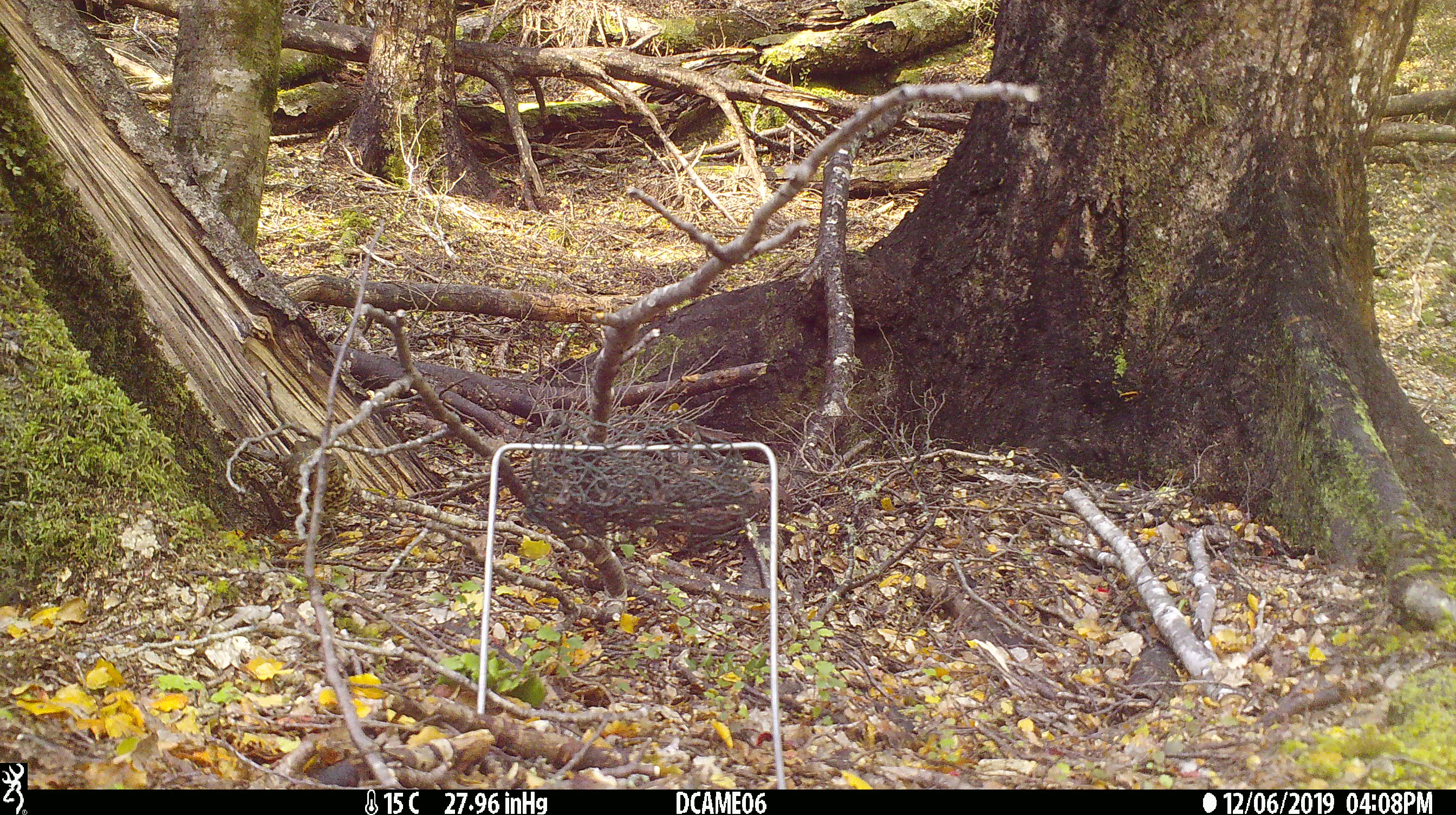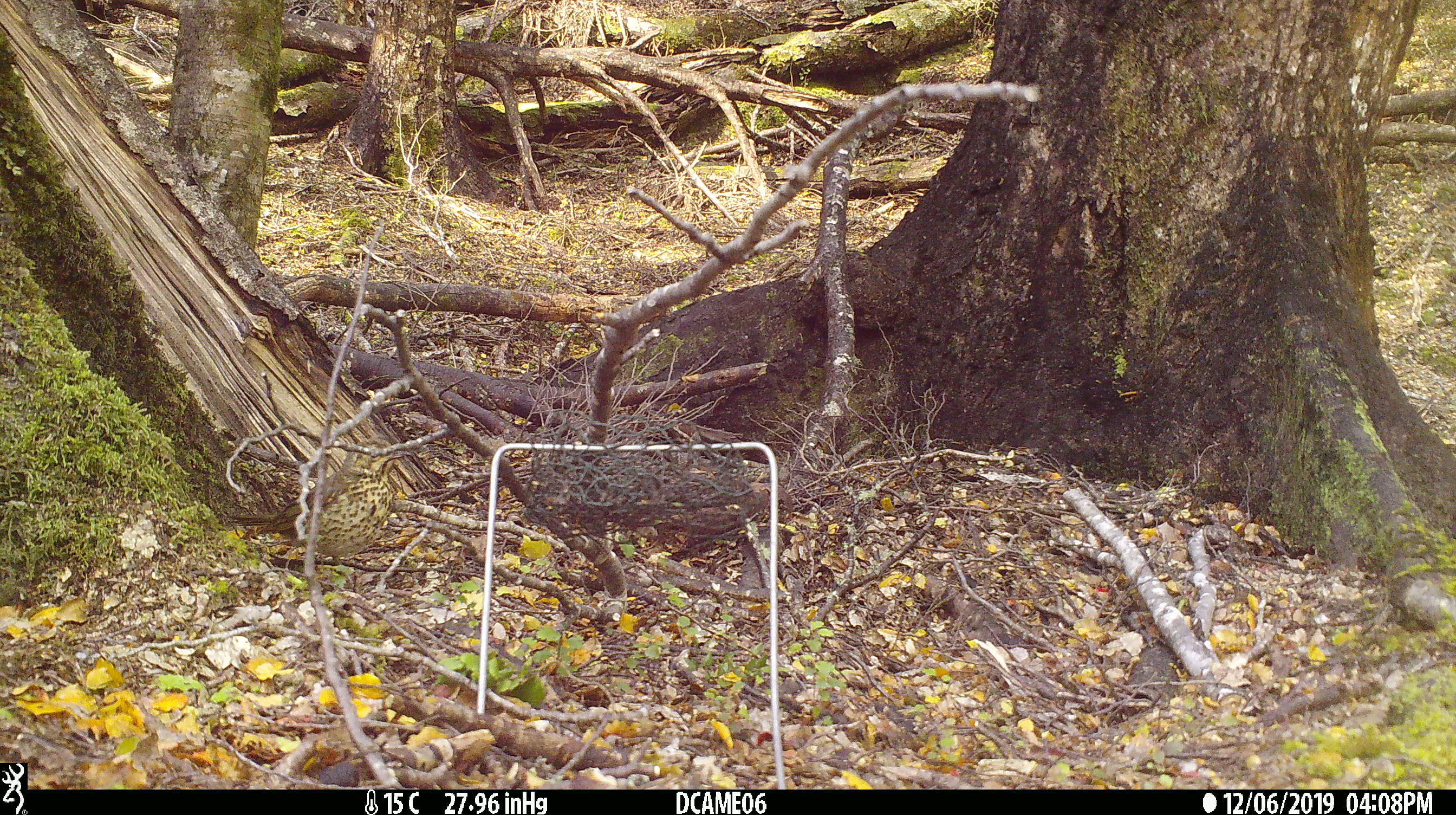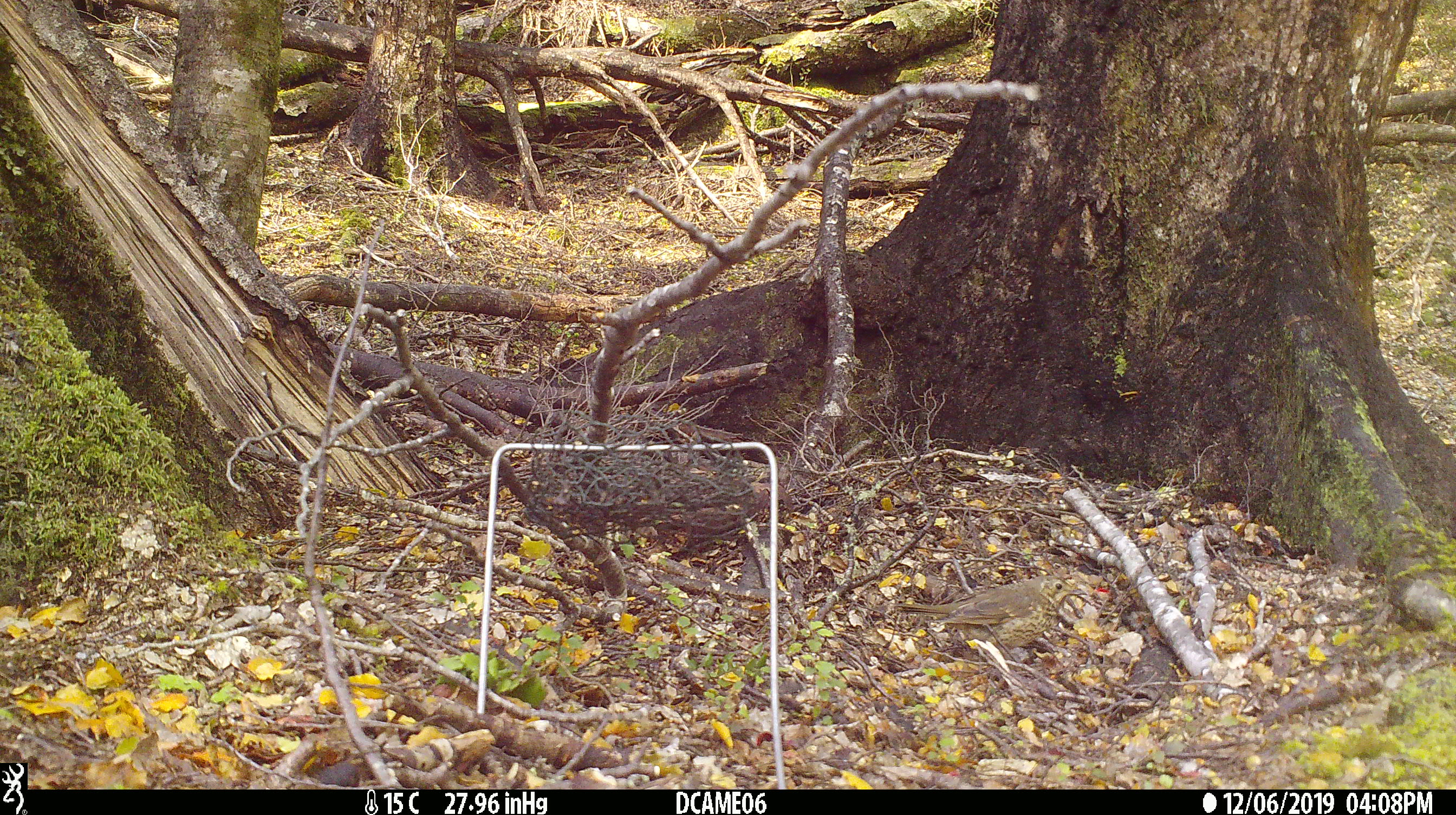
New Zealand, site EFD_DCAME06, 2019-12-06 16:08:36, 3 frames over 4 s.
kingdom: Animalia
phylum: Chordata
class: Aves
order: Passeriformes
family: Turdidae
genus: Turdus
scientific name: Turdus philomelos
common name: song thrush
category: thrush